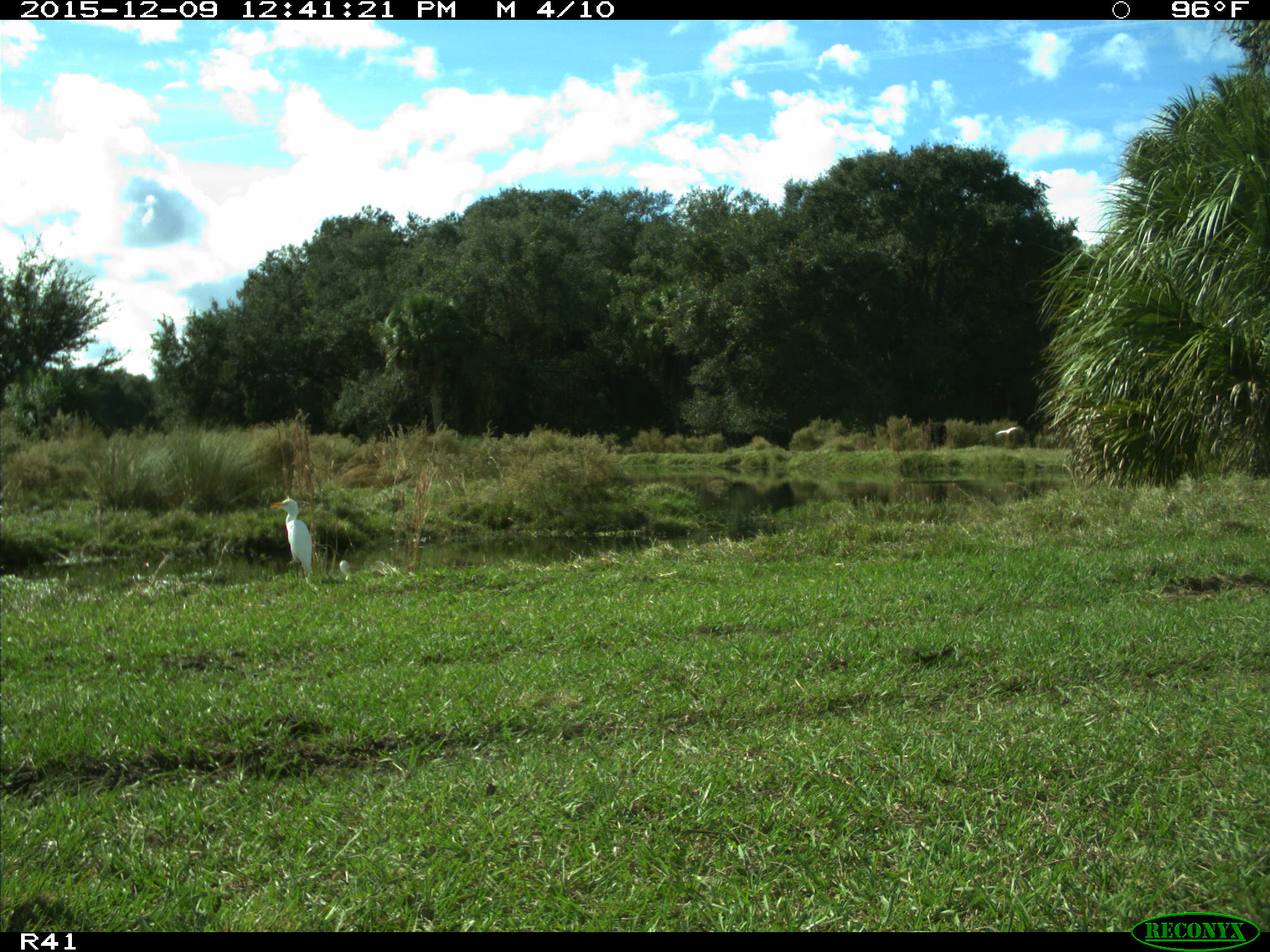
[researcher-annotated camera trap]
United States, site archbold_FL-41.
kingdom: Animalia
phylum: Chordata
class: Aves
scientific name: Aves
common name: birds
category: unidentified bird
Unidentified bird (birds) (Aves).